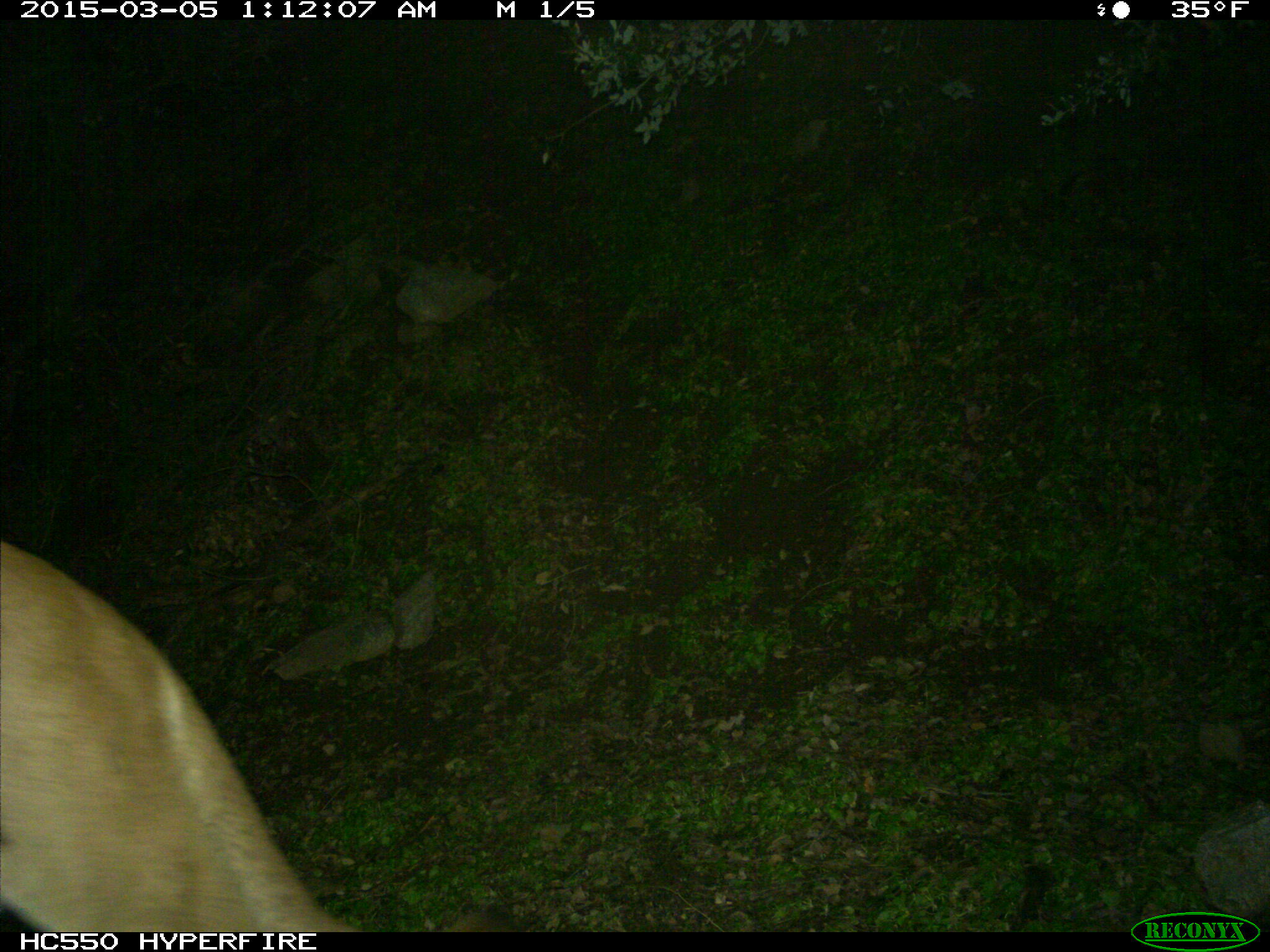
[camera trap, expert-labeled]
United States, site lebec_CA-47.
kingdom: Animalia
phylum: Chordata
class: Mammalia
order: Carnivora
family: Felidae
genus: Puma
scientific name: Puma concolor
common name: mountain lion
Puma concolor (mountain lion).